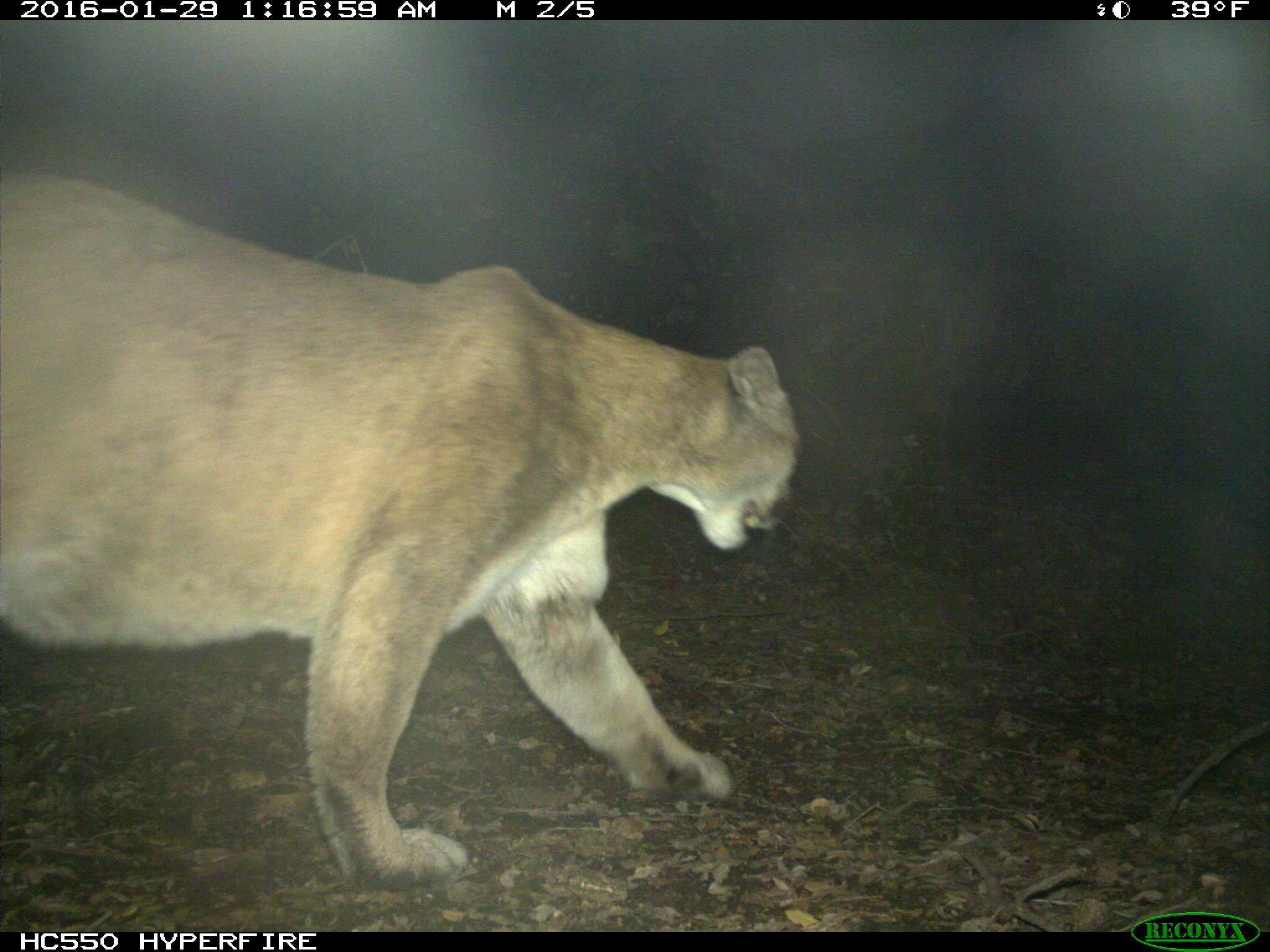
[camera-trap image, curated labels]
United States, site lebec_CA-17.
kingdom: Animalia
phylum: Chordata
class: Mammalia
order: Carnivora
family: Felidae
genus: Puma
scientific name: Puma concolor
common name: mountain lion